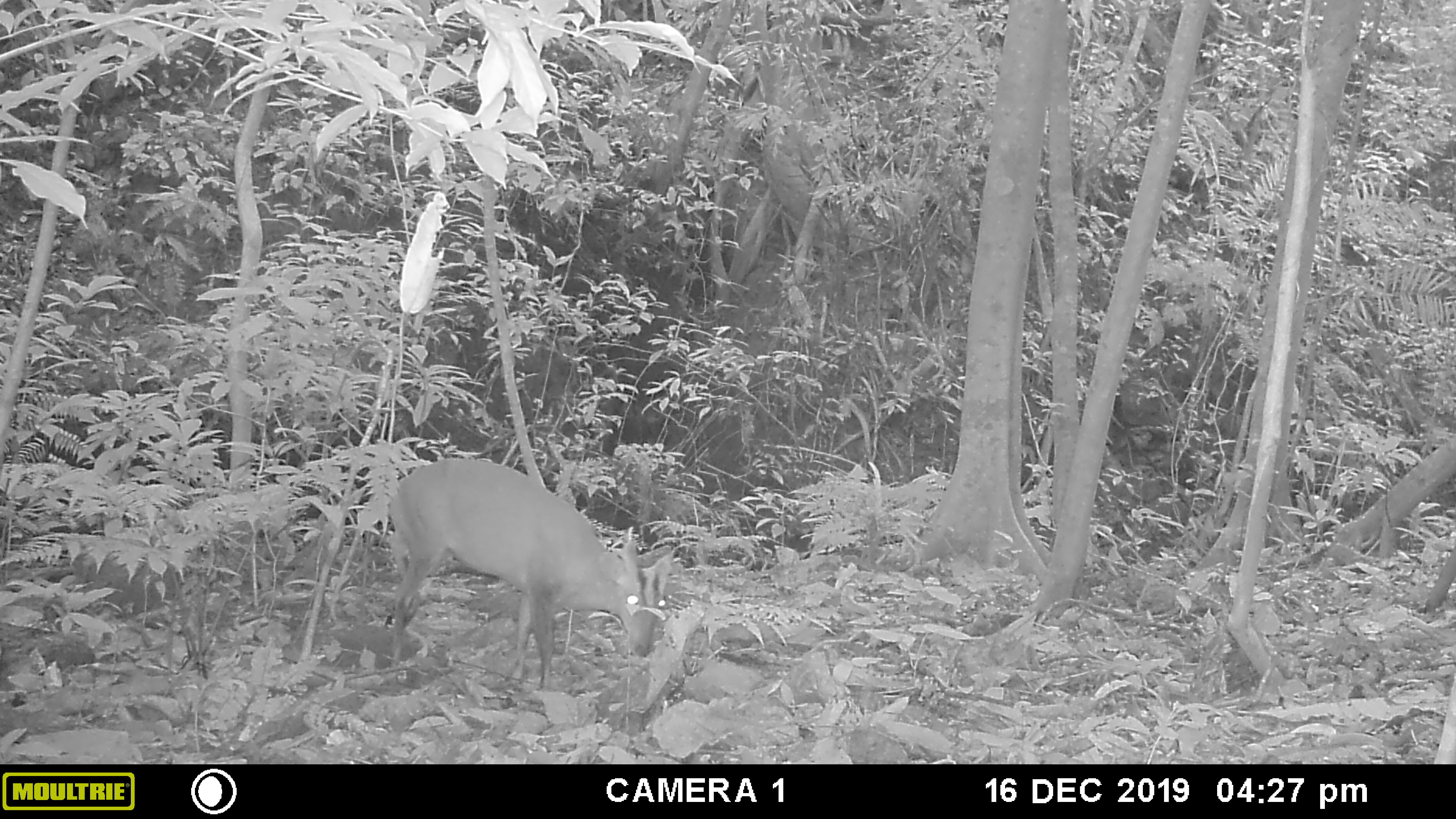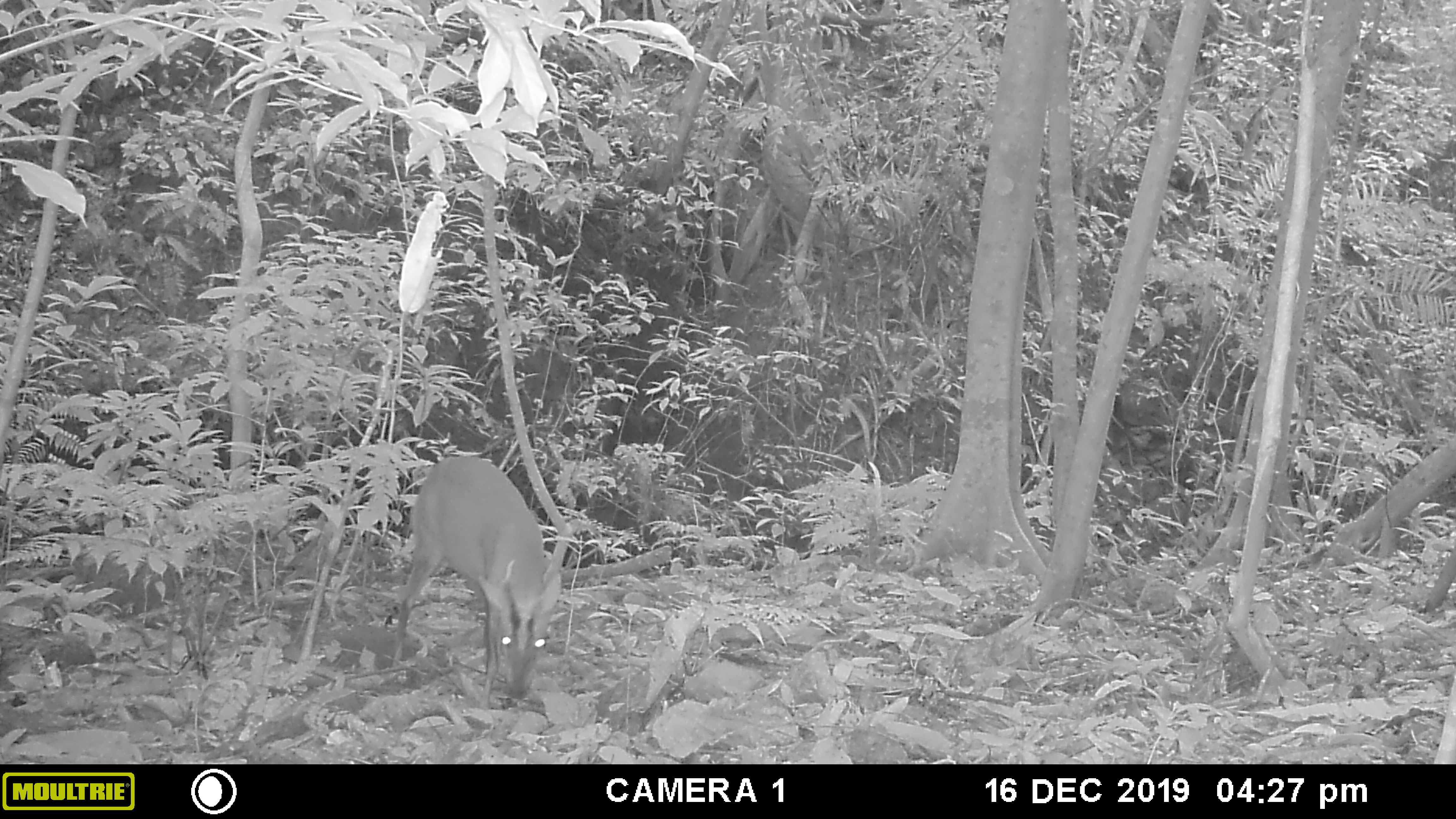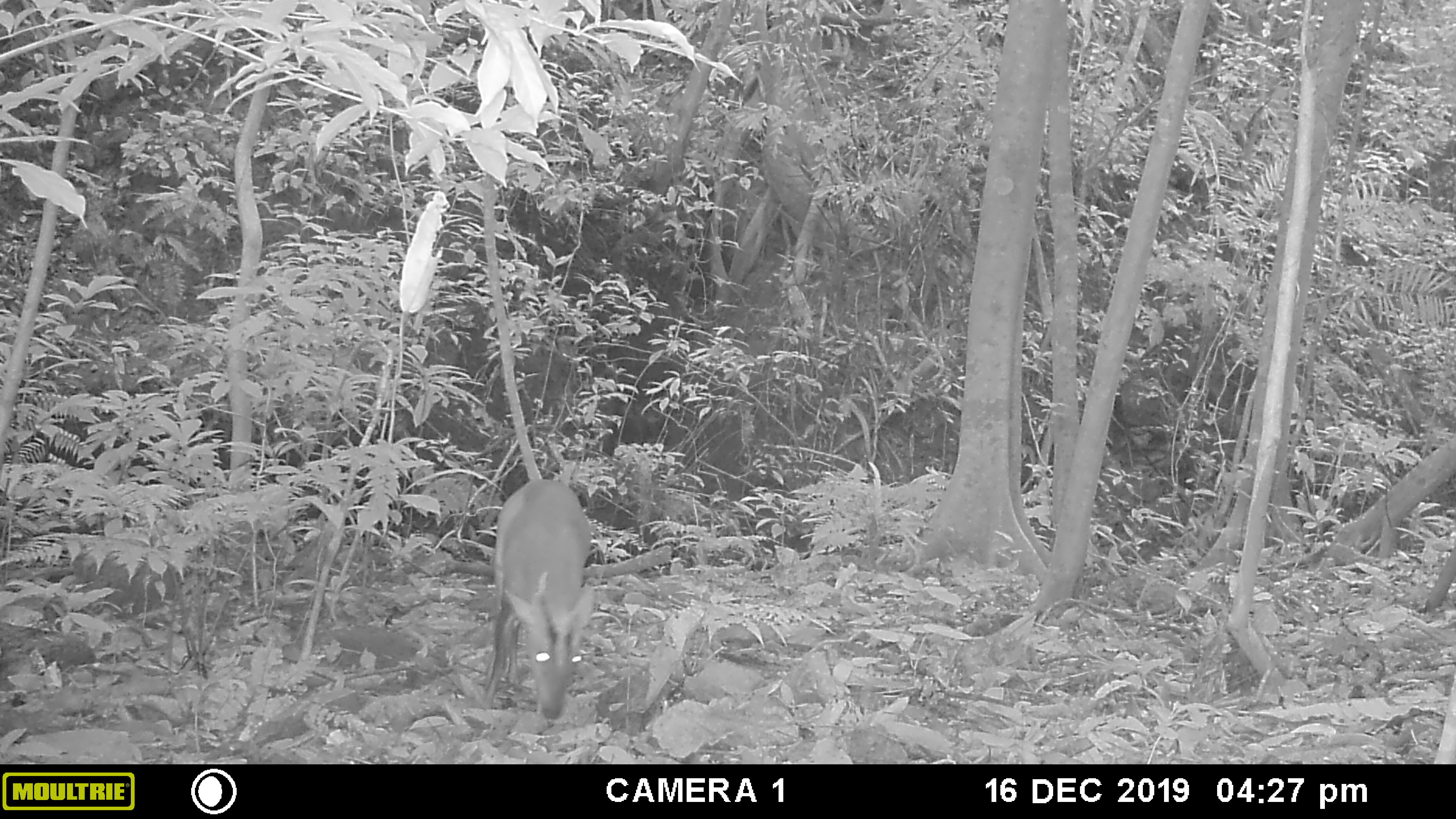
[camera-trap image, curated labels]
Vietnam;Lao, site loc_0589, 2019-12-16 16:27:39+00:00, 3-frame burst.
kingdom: Animalia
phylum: Chordata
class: Mammalia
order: Artiodactyla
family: Cervidae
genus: Muntiacus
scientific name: Muntiacus muntjak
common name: red muntjac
Red muntjac (Muntiacus muntjak). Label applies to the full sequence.